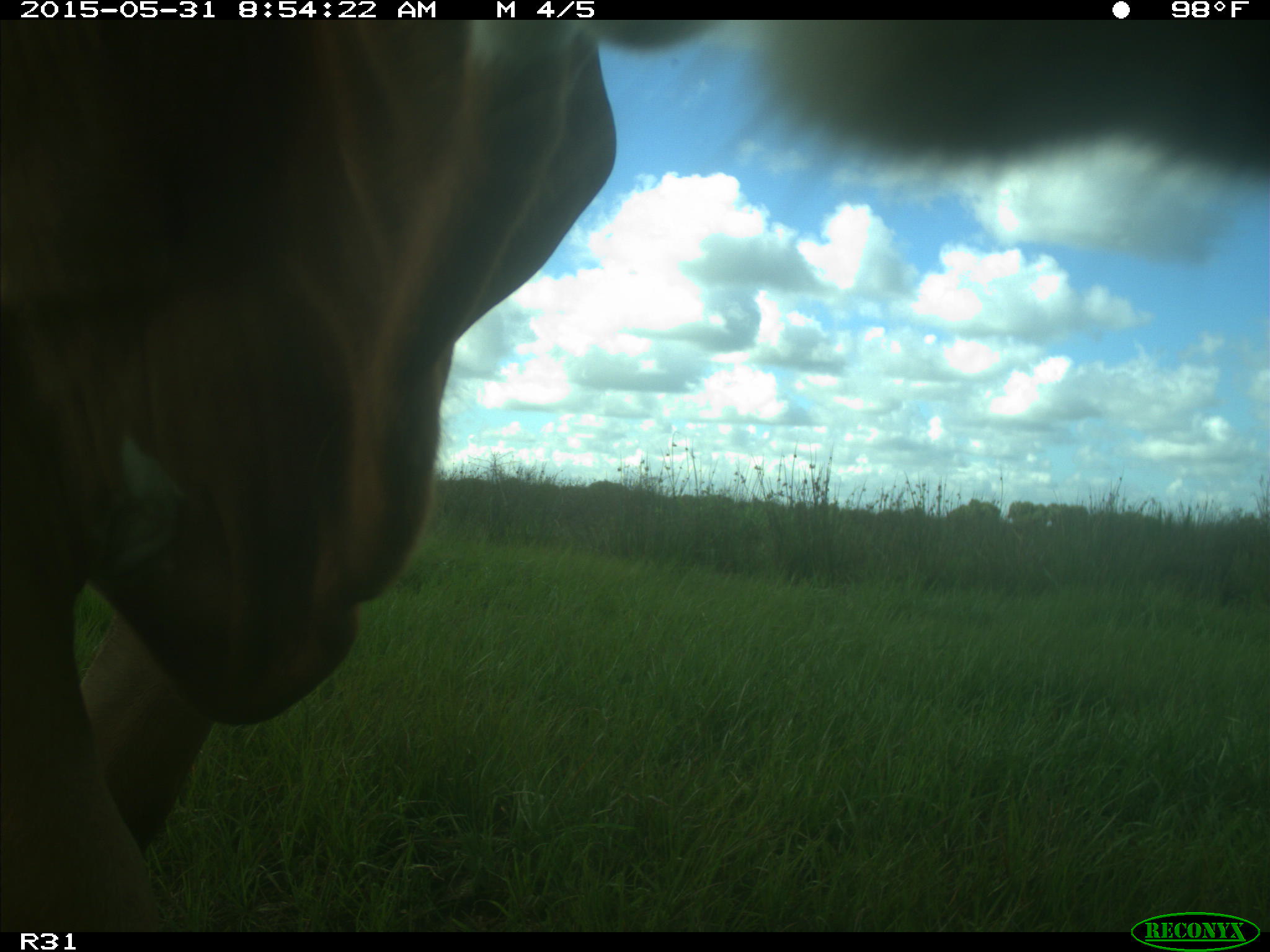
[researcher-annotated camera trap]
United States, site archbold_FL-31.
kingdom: Animalia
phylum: Chordata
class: Mammalia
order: Artiodactyla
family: Bovidae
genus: Bos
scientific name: Bos taurus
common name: domestic cow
Bos taurus (domestic cow).